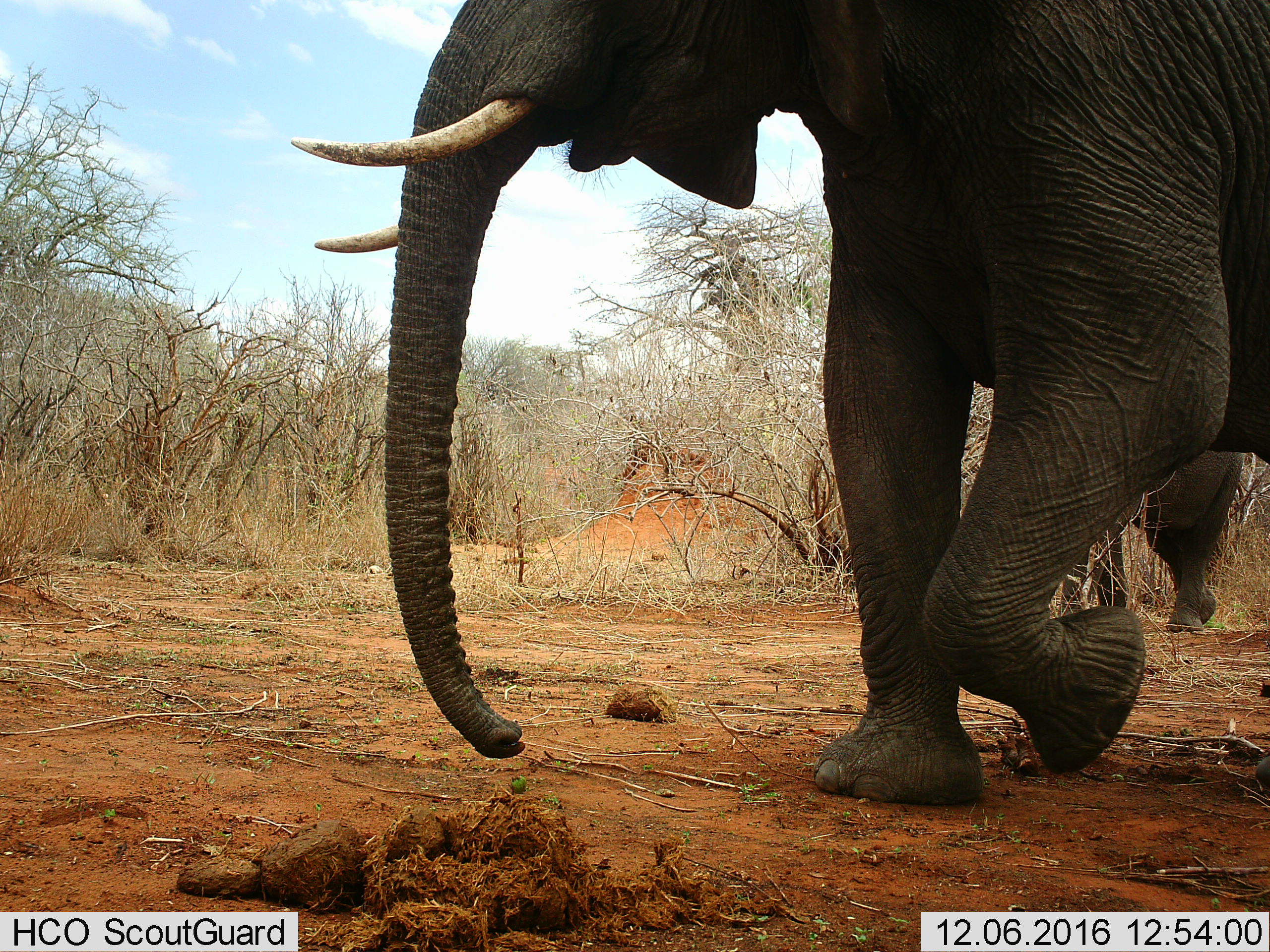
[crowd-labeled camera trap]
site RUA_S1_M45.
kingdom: Animalia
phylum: Chordata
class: Mammalia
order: Proboscidea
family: Elephantidae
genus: Loxodonta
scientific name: Loxodonta africana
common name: african bush elephant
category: elephant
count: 2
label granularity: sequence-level